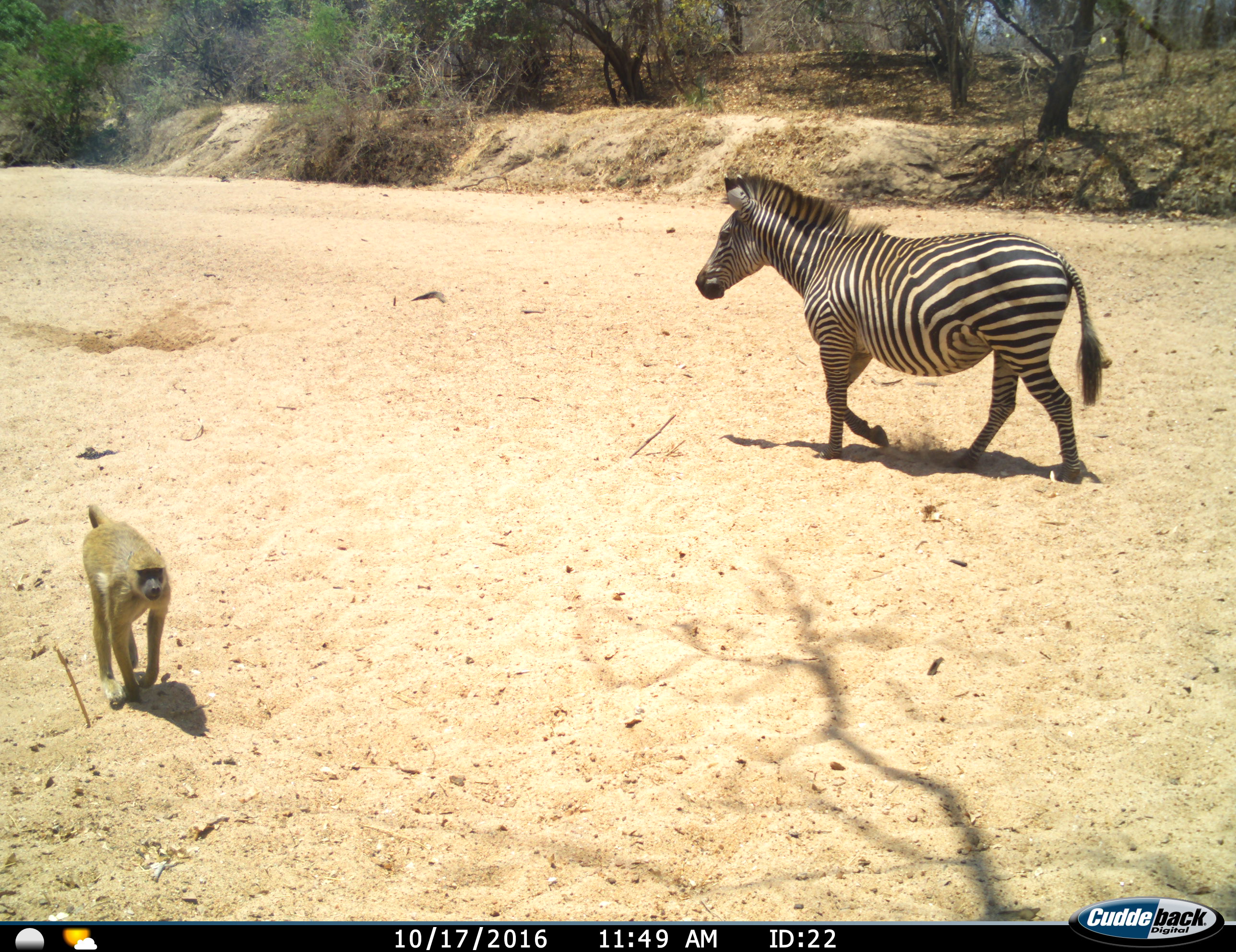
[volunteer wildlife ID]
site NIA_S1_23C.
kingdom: Animalia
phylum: Chordata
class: Mammalia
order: Primates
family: Cercopithecidae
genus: Papio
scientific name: Papio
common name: baboon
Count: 1.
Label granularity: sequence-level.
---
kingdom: Animalia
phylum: Chordata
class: Mammalia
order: Perissodactyla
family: Equidae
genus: Equus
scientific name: Equus quagga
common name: plains zebra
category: zebraplains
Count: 1.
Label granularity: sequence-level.